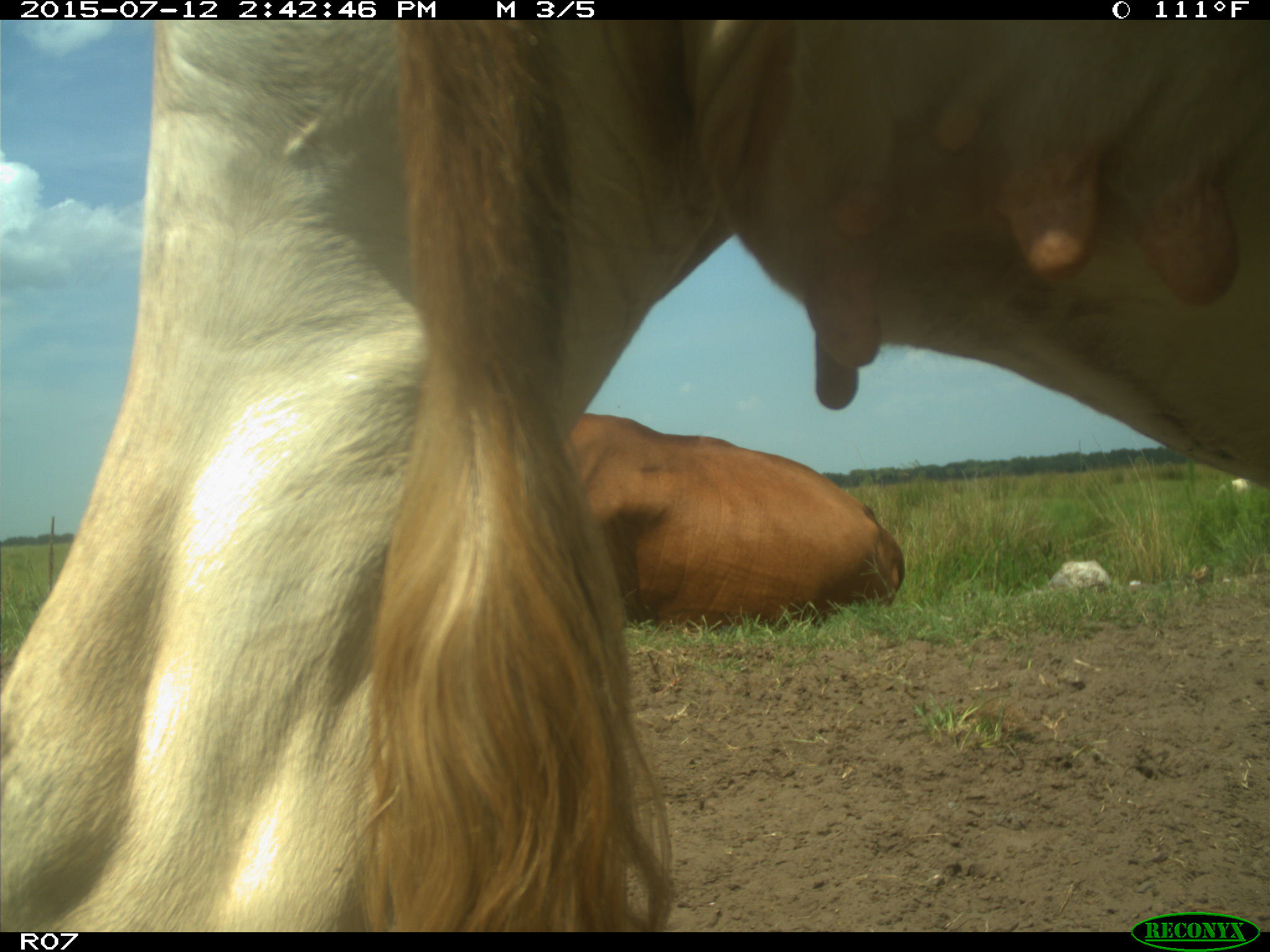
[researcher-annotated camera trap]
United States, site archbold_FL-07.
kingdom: Animalia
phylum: Chordata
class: Mammalia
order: Artiodactyla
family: Bovidae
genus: Bos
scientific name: Bos taurus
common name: domestic cow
Bos taurus (domestic cow).